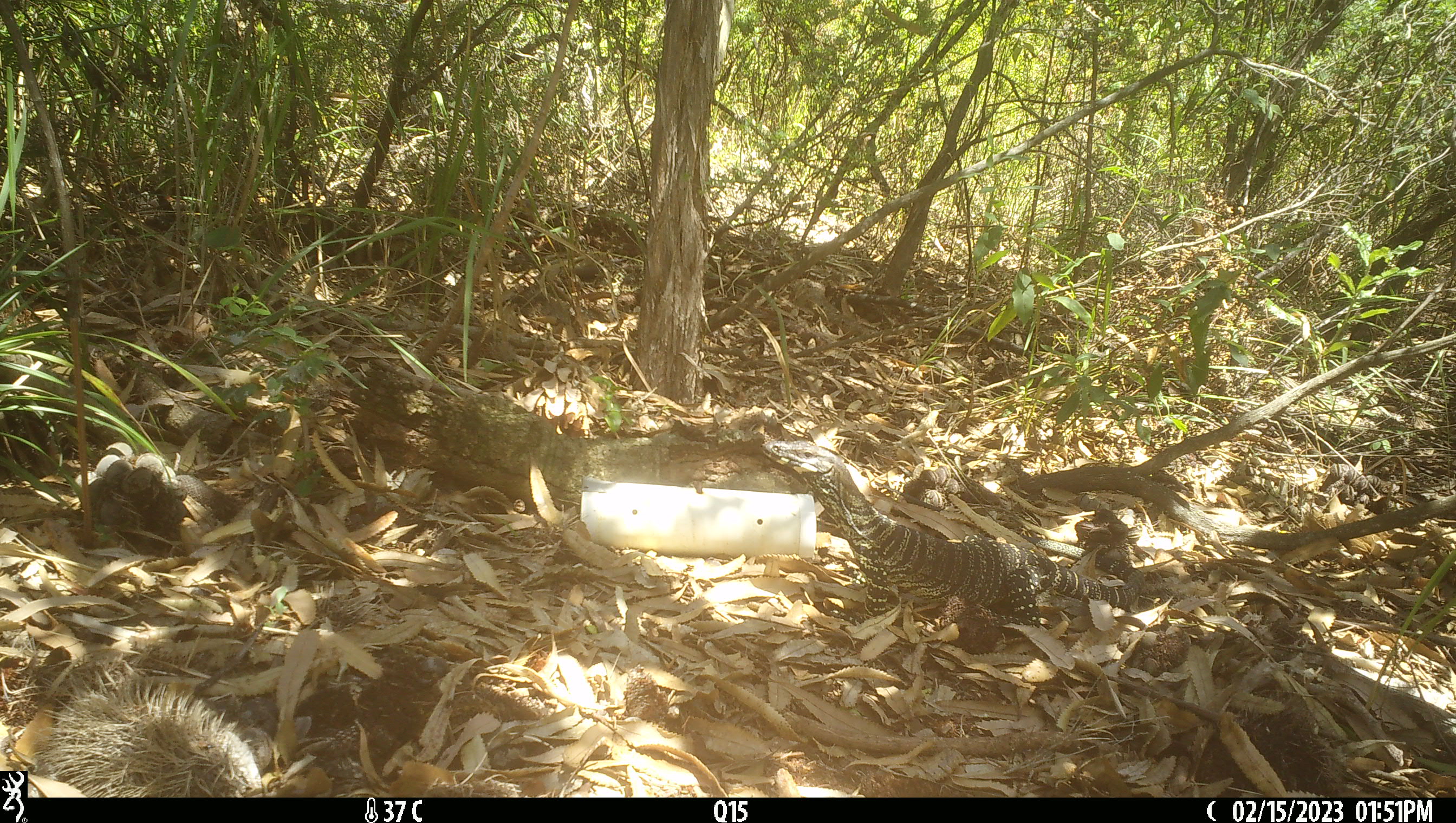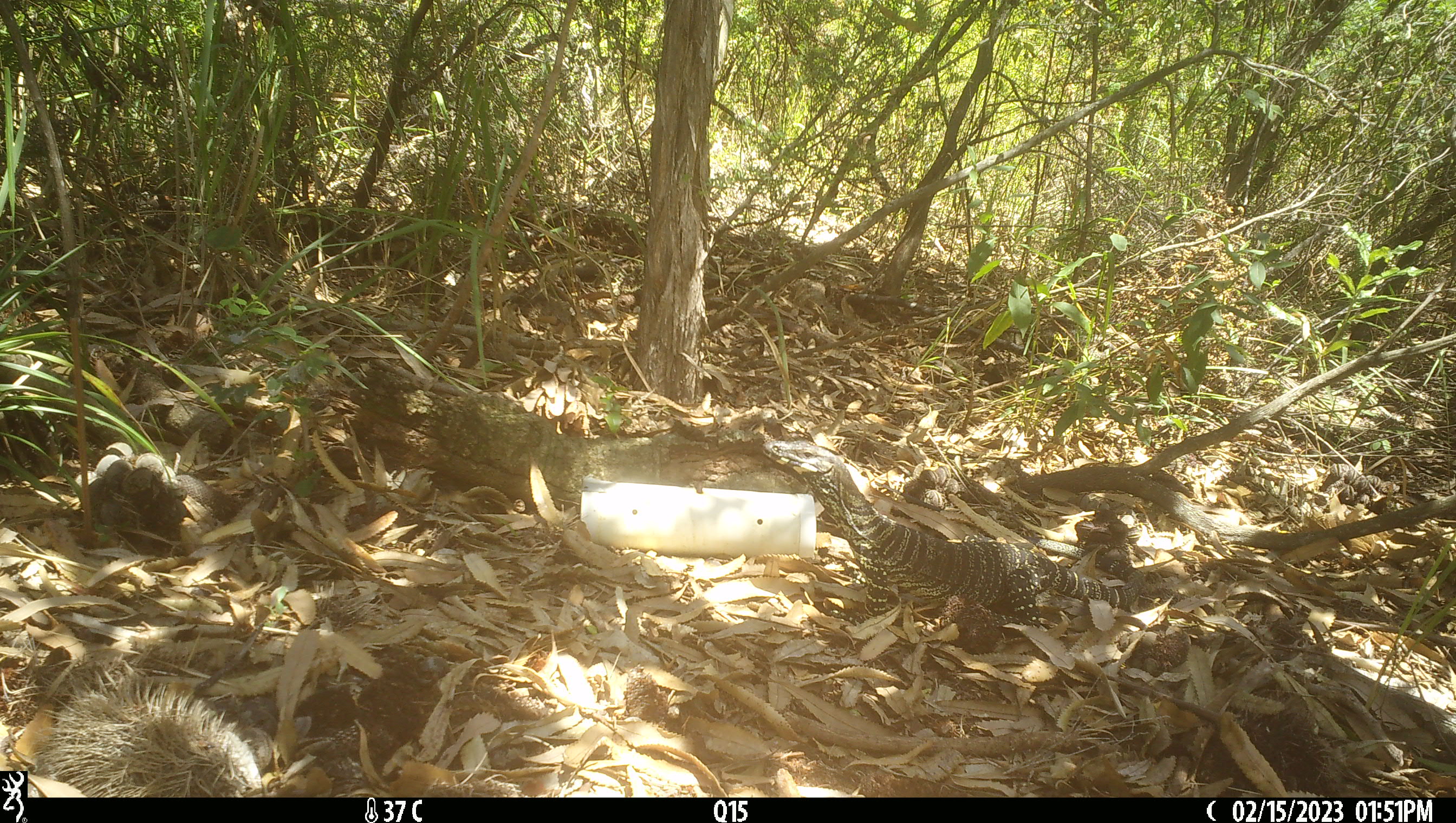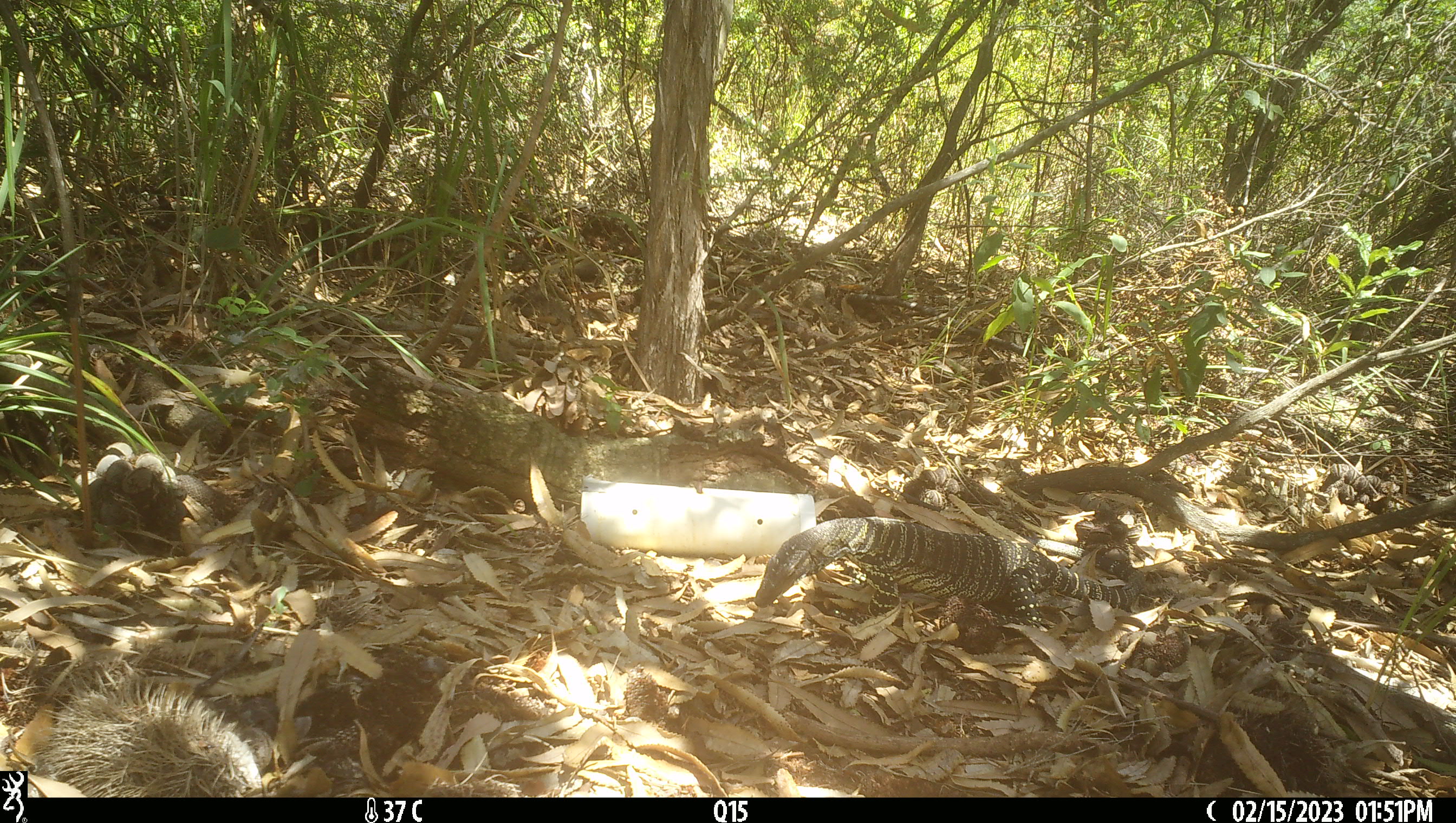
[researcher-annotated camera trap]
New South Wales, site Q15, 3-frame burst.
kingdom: Animalia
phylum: Chordata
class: Reptilia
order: Squamata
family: Varanidae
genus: Varanus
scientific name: Varanus varius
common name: lace monitor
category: goanna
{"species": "goanna (lace monitor) (Varanus varius)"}